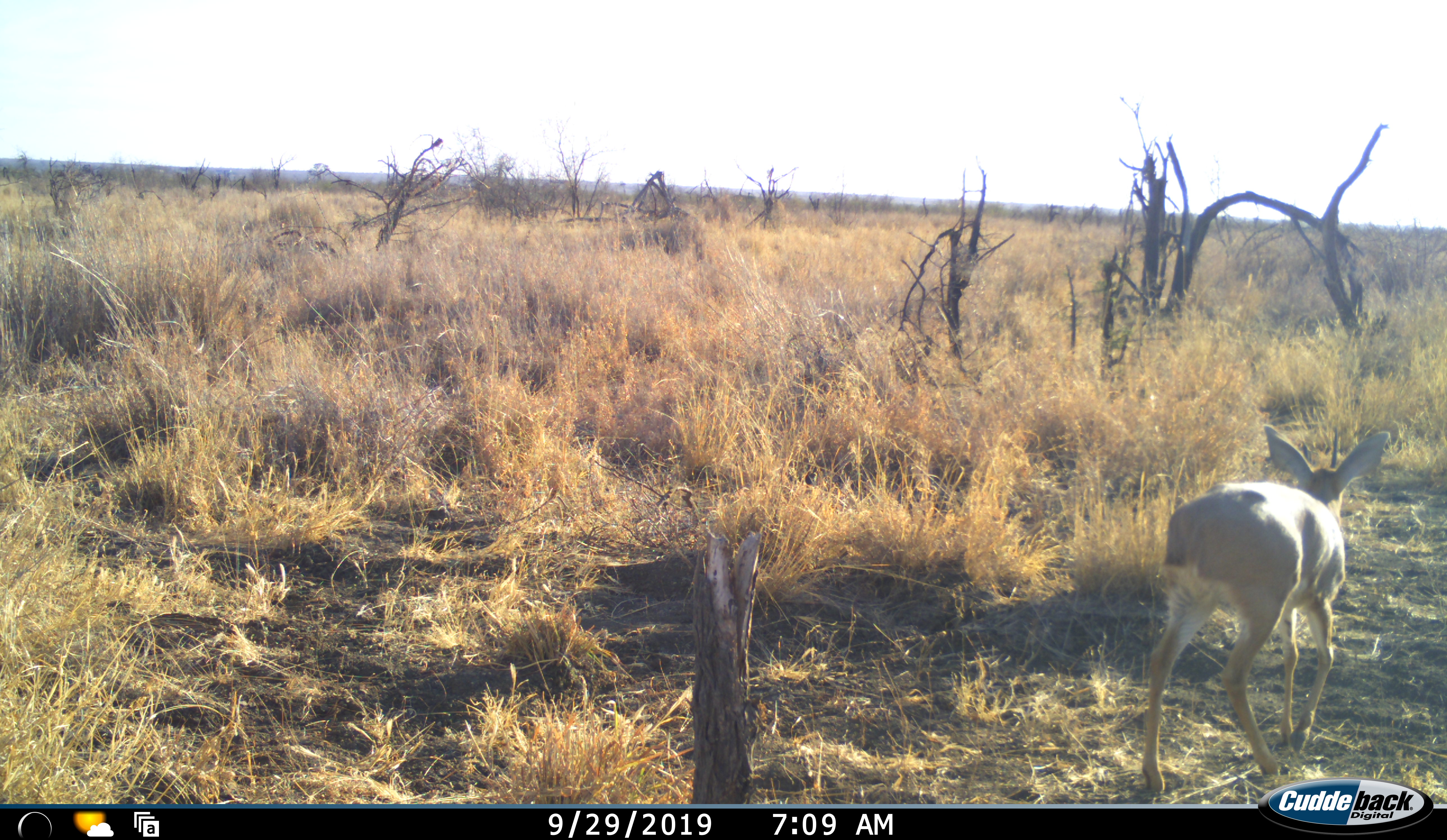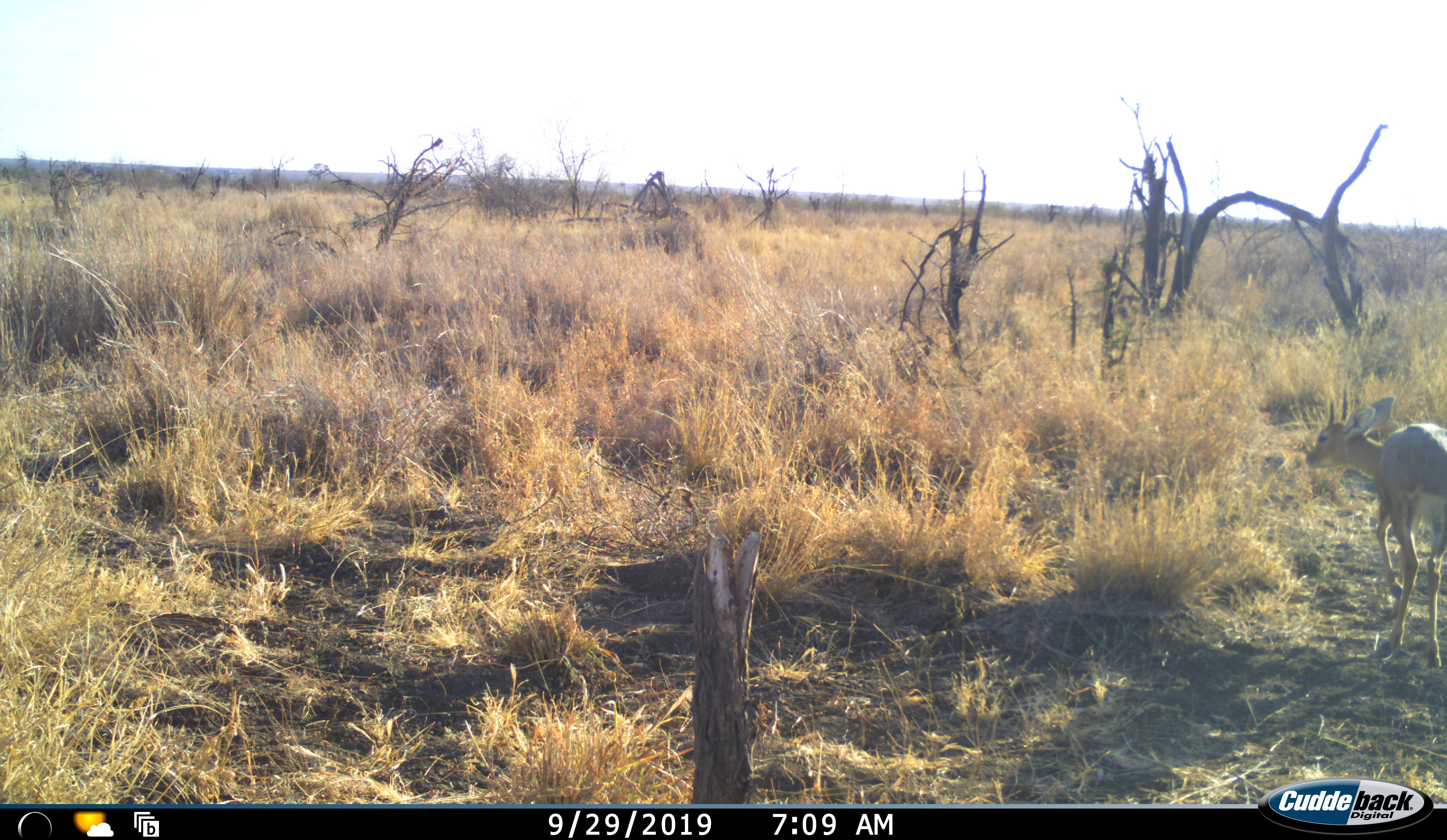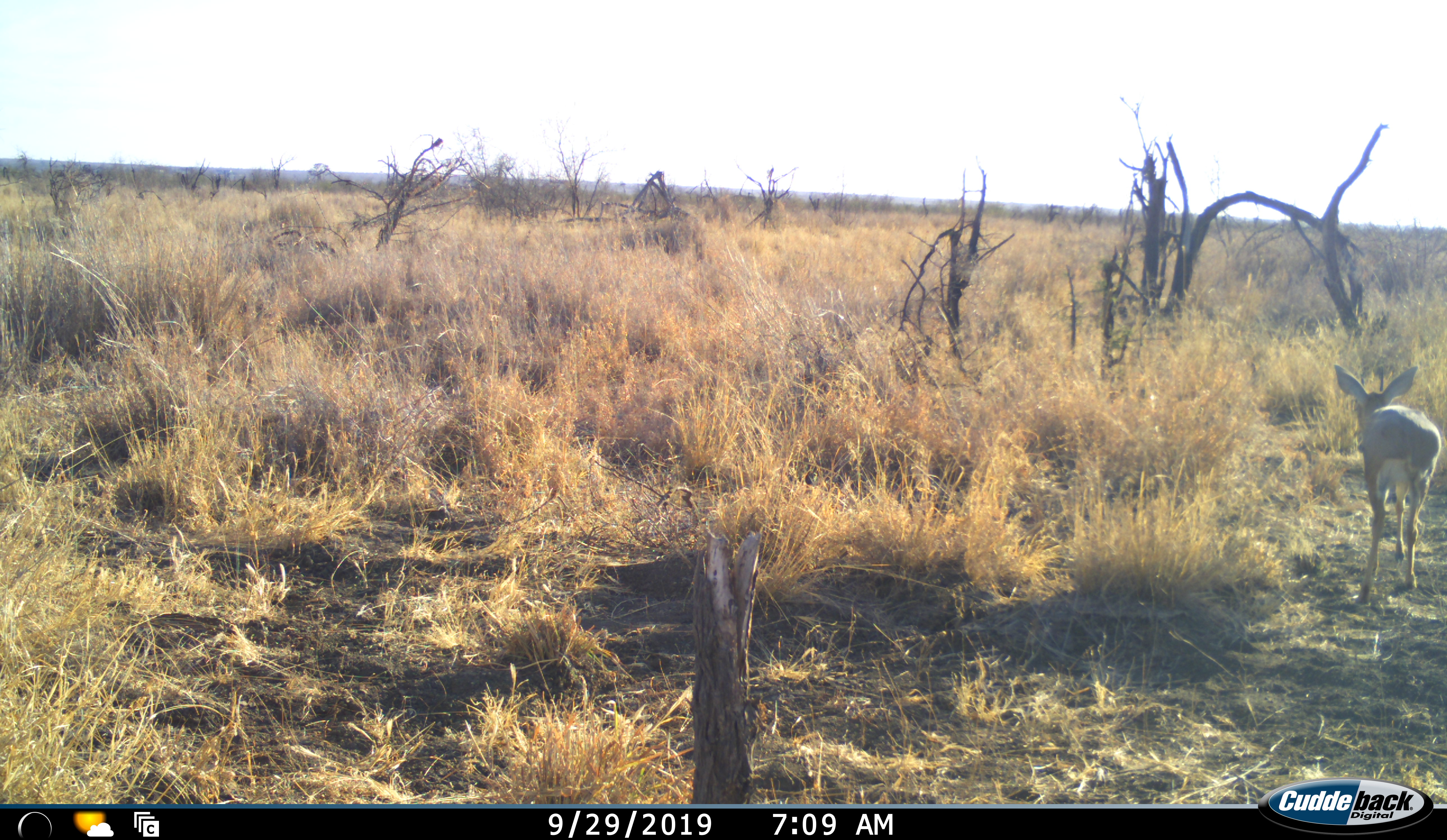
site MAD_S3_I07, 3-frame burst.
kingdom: Animalia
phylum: Chordata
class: Mammalia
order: Artiodactyla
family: Bovidae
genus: Redunca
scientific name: Redunca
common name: reedbuck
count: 1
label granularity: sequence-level